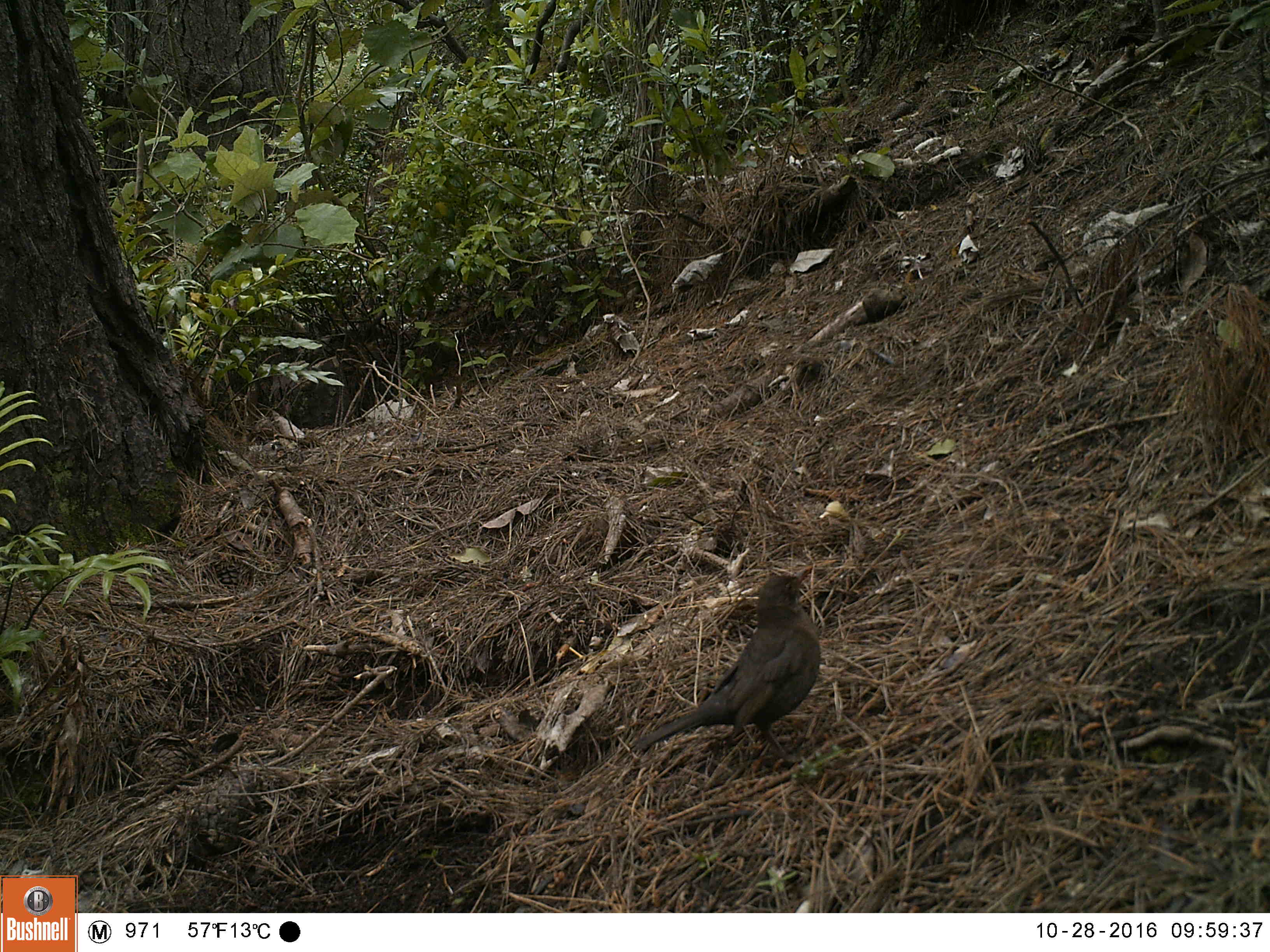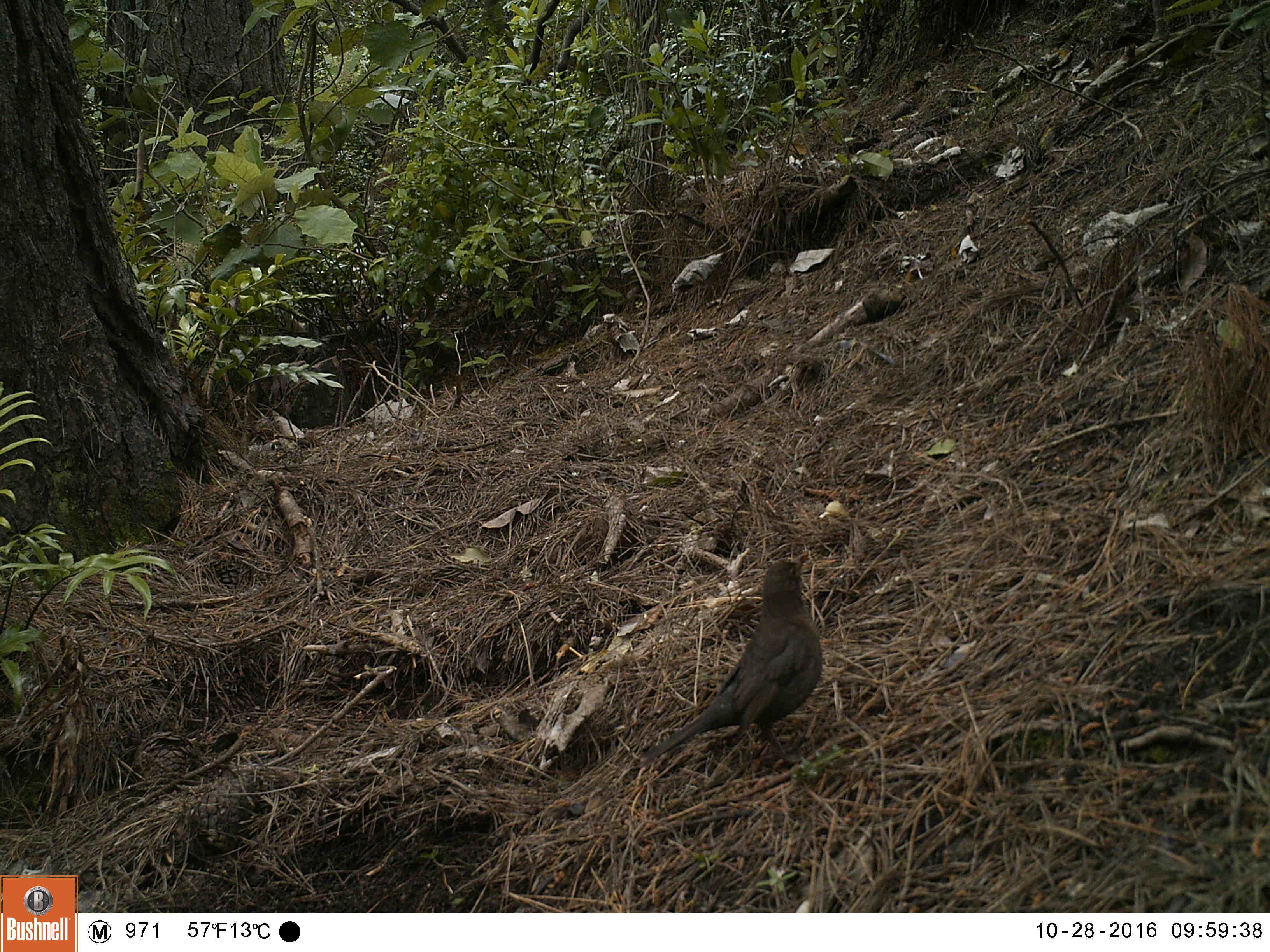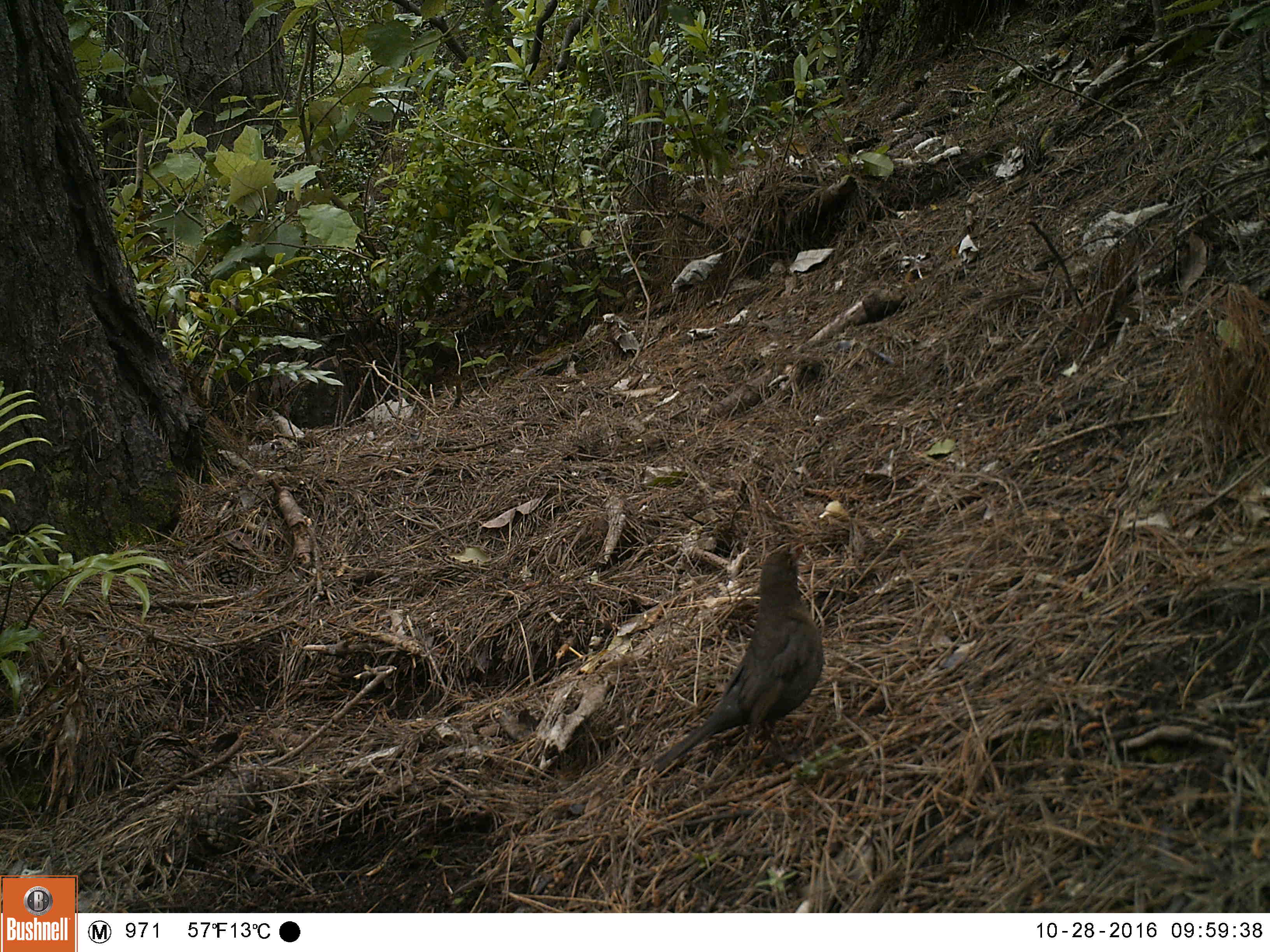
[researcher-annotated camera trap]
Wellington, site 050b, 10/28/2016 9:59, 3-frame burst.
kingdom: Animalia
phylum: Chordata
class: Aves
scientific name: Aves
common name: bird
Bird (Aves).